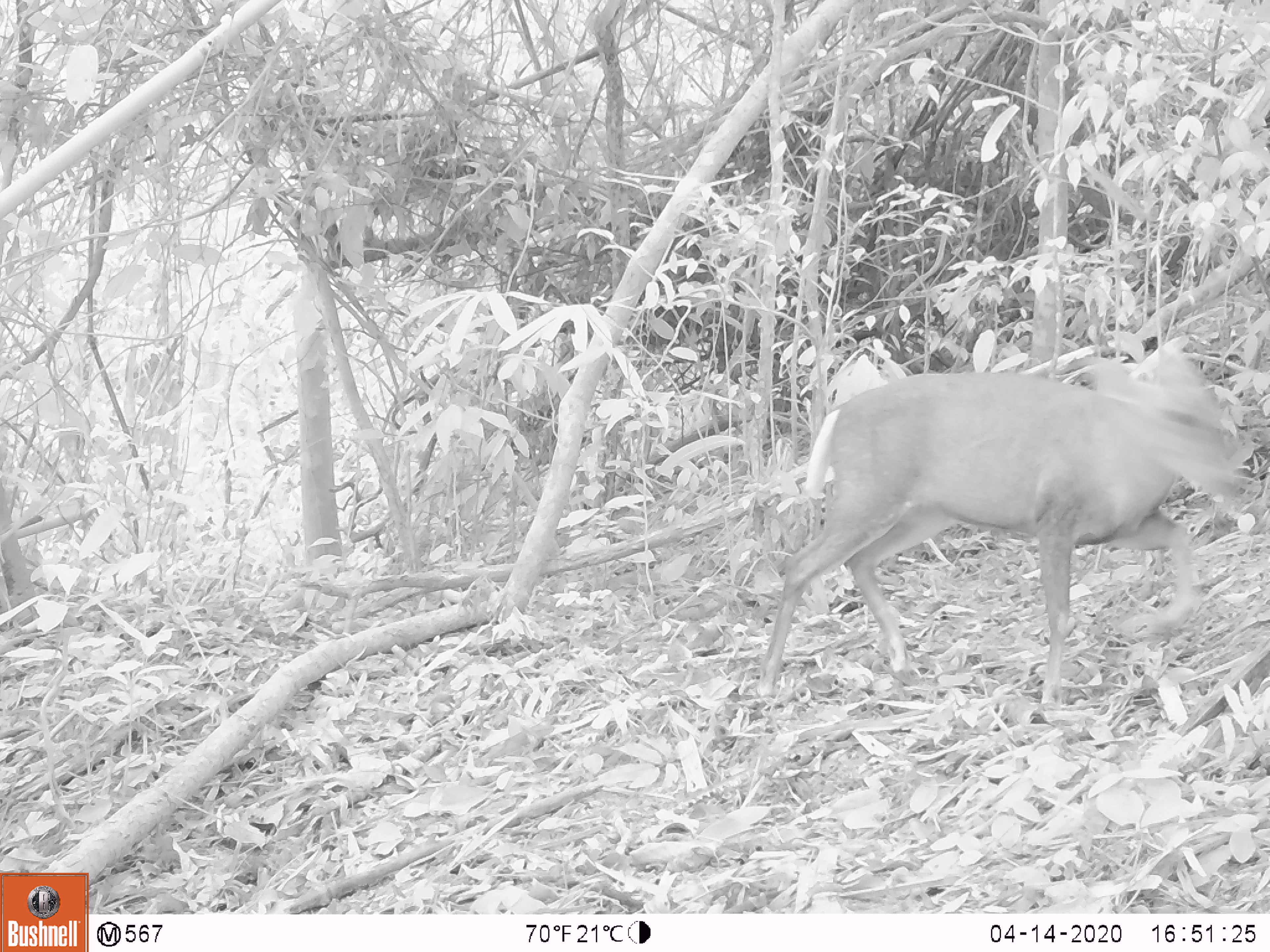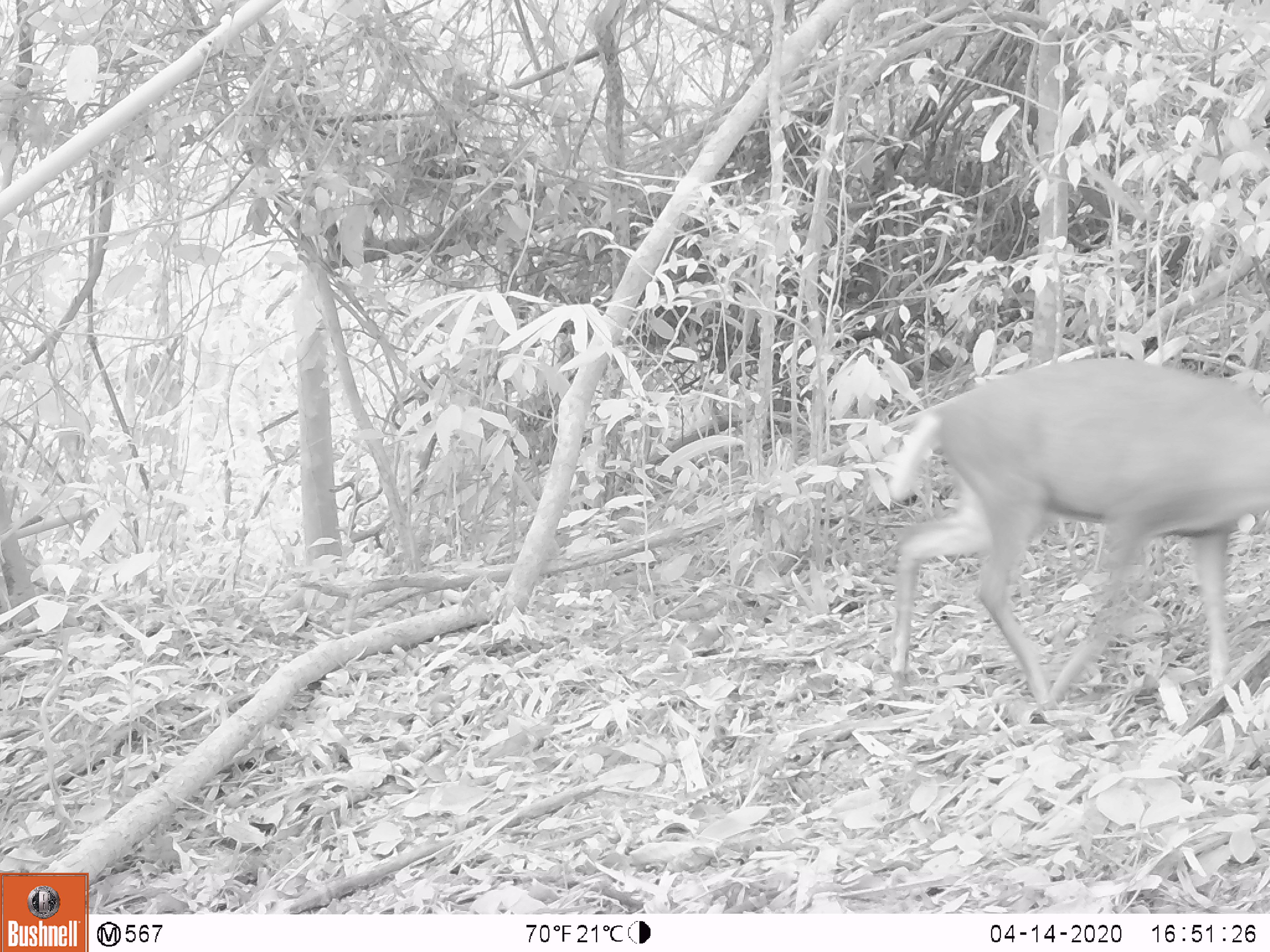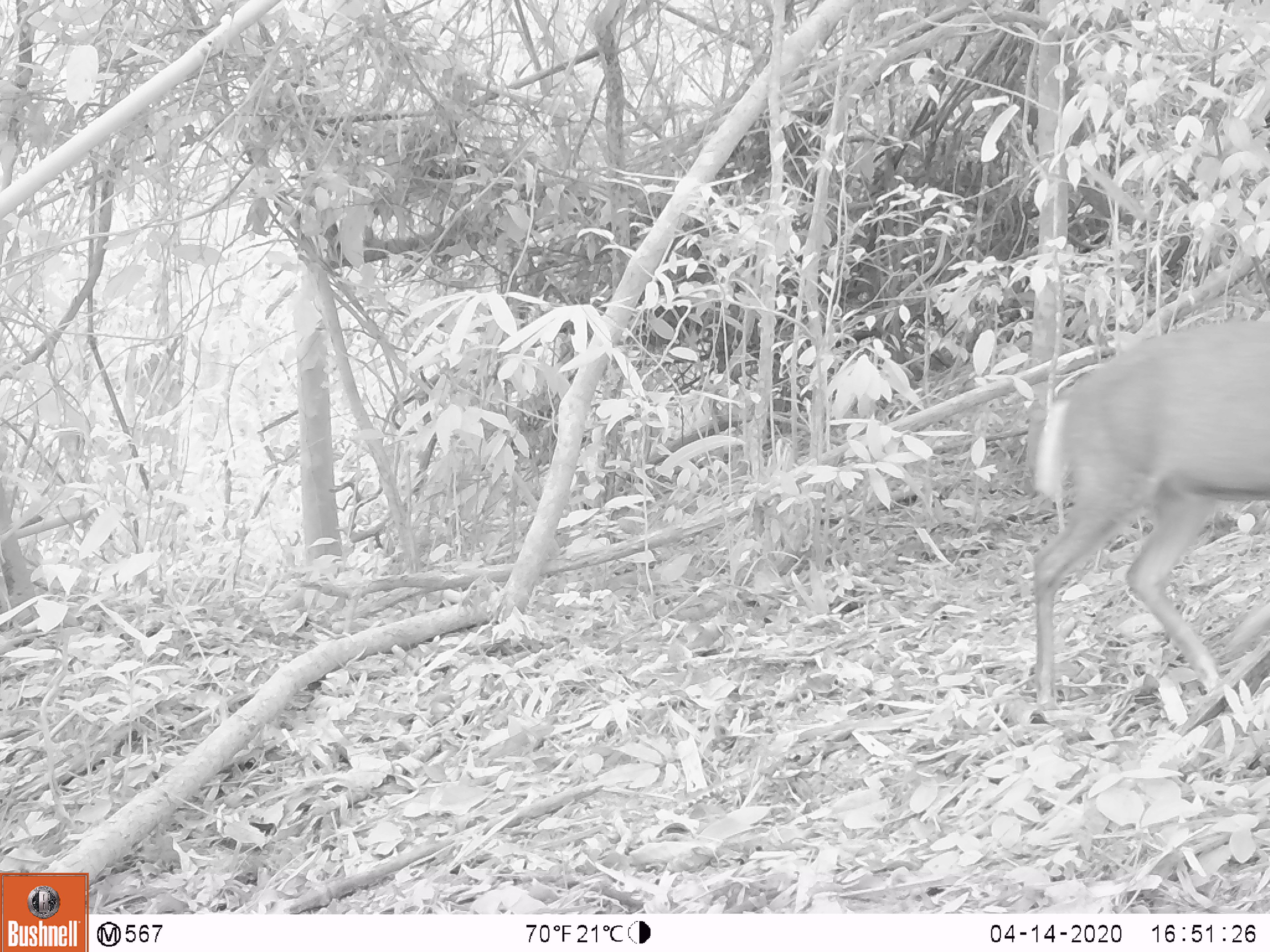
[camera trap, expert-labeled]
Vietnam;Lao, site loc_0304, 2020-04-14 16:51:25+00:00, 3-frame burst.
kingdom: Animalia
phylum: Chordata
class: Mammalia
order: Artiodactyla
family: Cervidae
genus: Muntiacus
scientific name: Muntiacus rooseveltorum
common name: roosevelt's muntjac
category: roosevelts muntjac group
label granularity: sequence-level